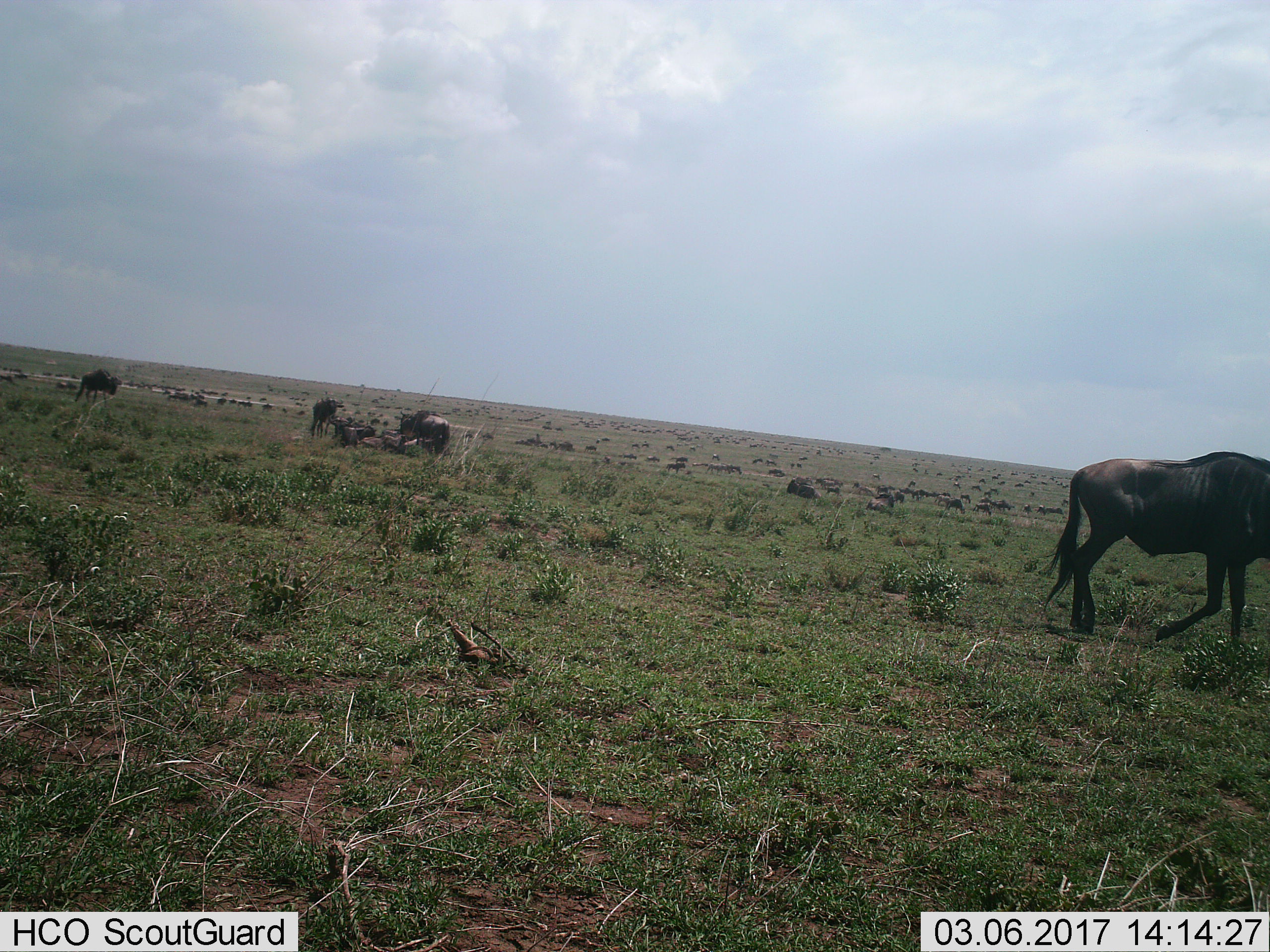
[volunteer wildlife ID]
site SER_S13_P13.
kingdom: Animalia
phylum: Chordata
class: Mammalia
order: Artiodactyla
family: Bovidae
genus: Connochaetes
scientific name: Connochaetes taurinus taurinus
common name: blue wildebeest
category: wildebeestblue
Wildebeestblue (blue wildebeest) (Connochaetes taurinus taurinus), count 51+. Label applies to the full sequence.